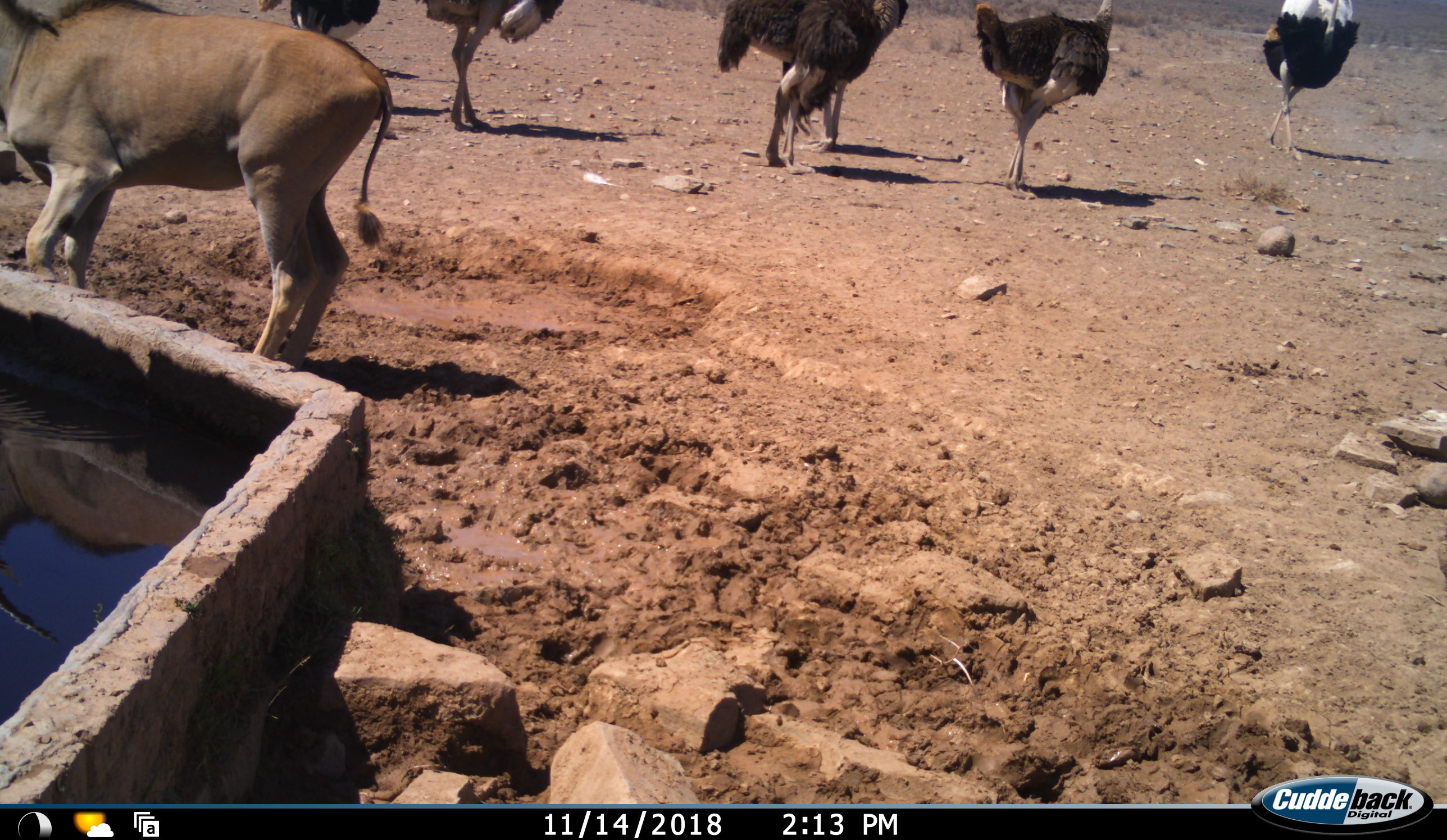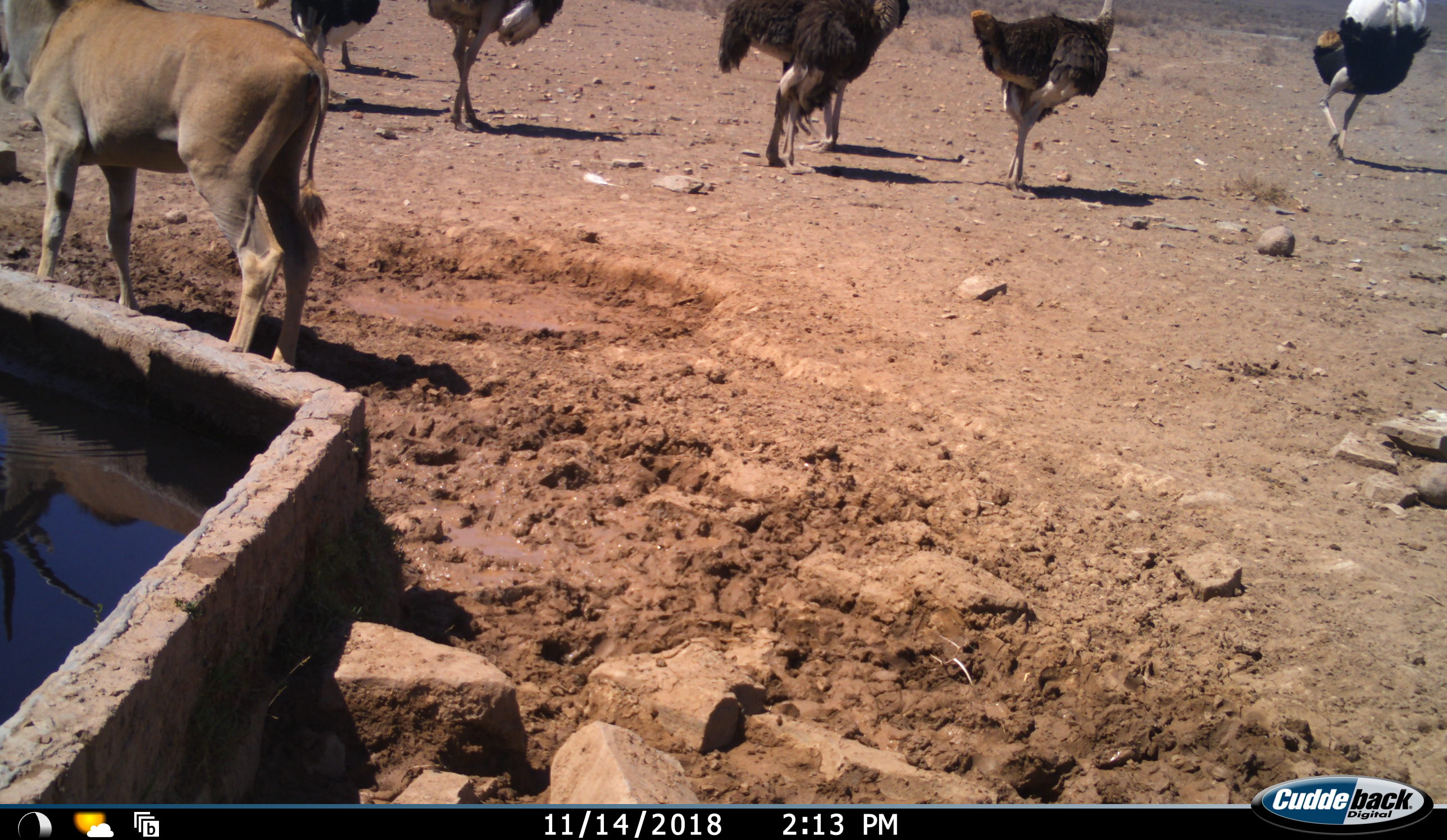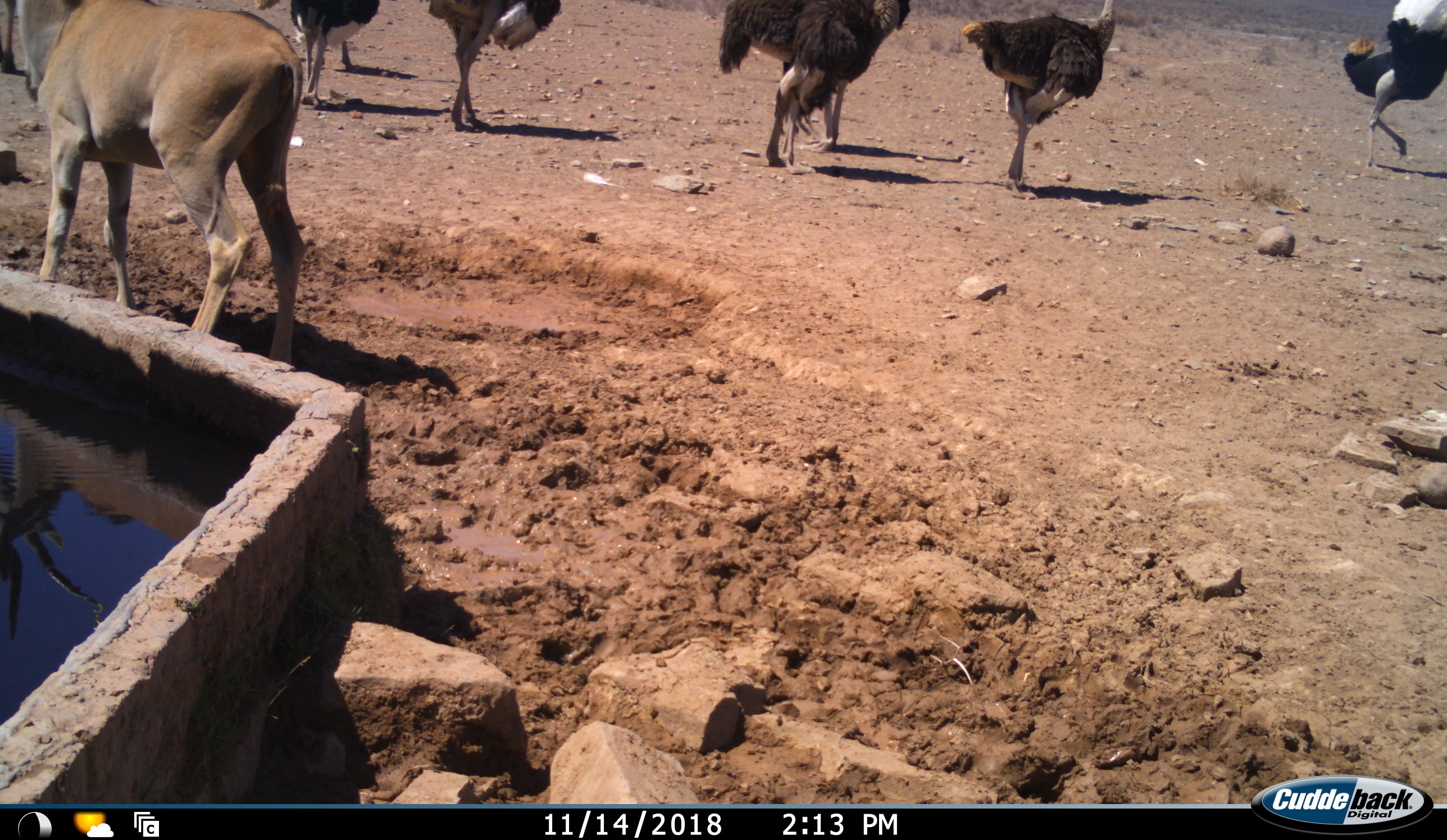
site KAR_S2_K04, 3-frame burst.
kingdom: Animalia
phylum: Chordata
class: Mammalia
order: Artiodactyla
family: Bovidae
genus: Tragelaphus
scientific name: Tragelaphus oryx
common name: eland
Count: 1.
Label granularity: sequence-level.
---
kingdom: Animalia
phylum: Chordata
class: Aves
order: Struthioniformes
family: Struthionidae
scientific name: Struthionidae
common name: ostrich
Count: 6.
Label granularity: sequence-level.